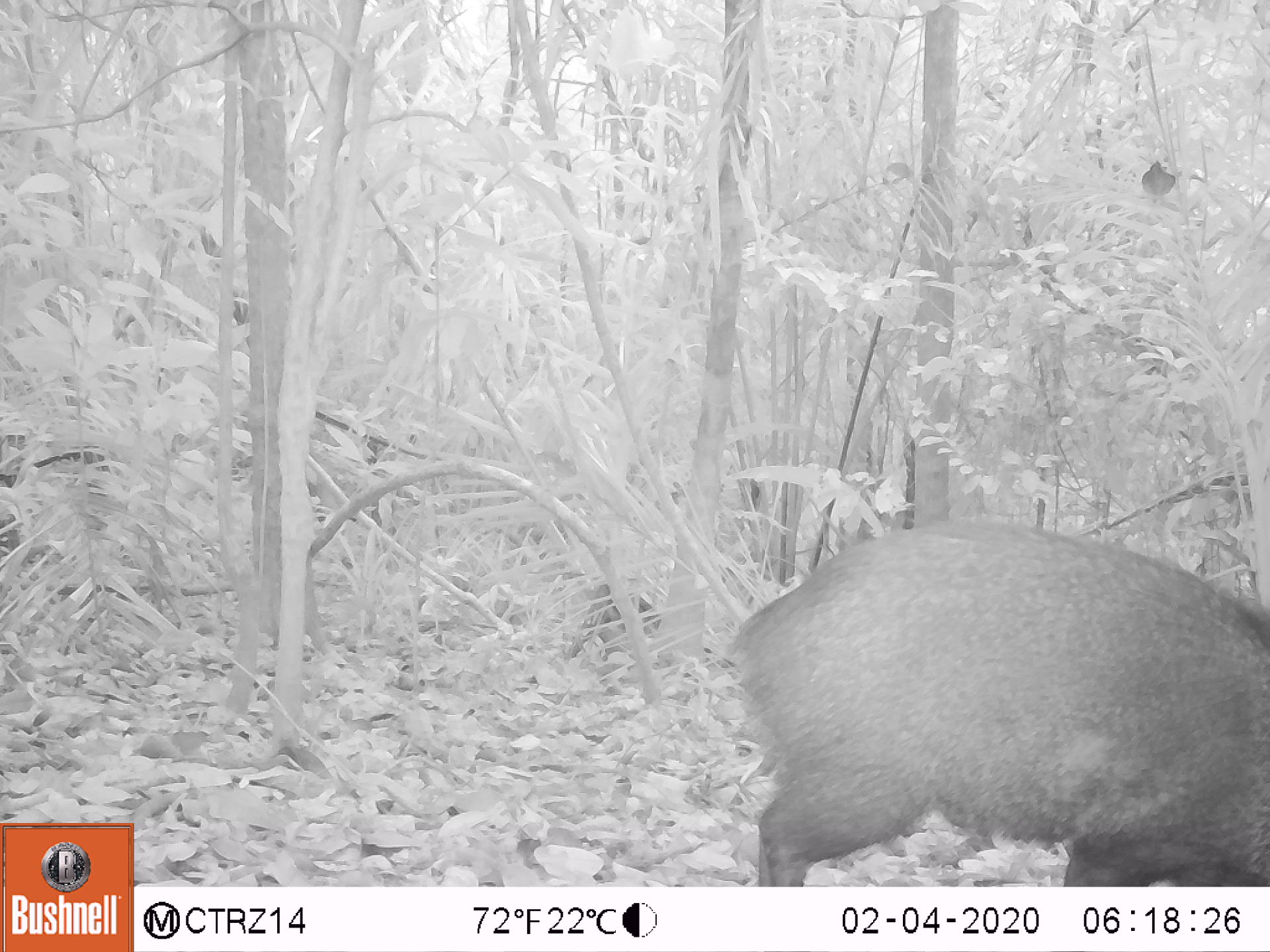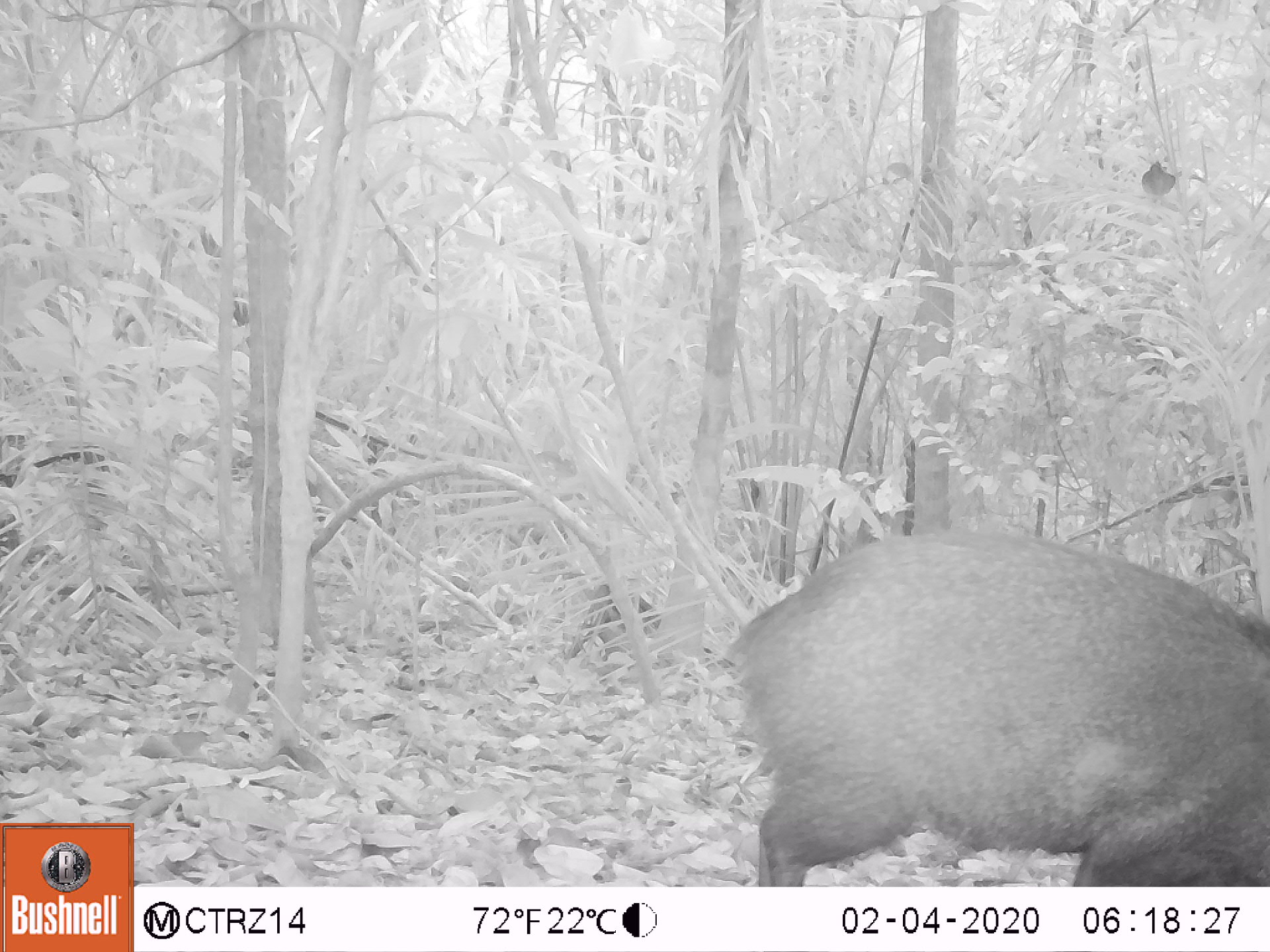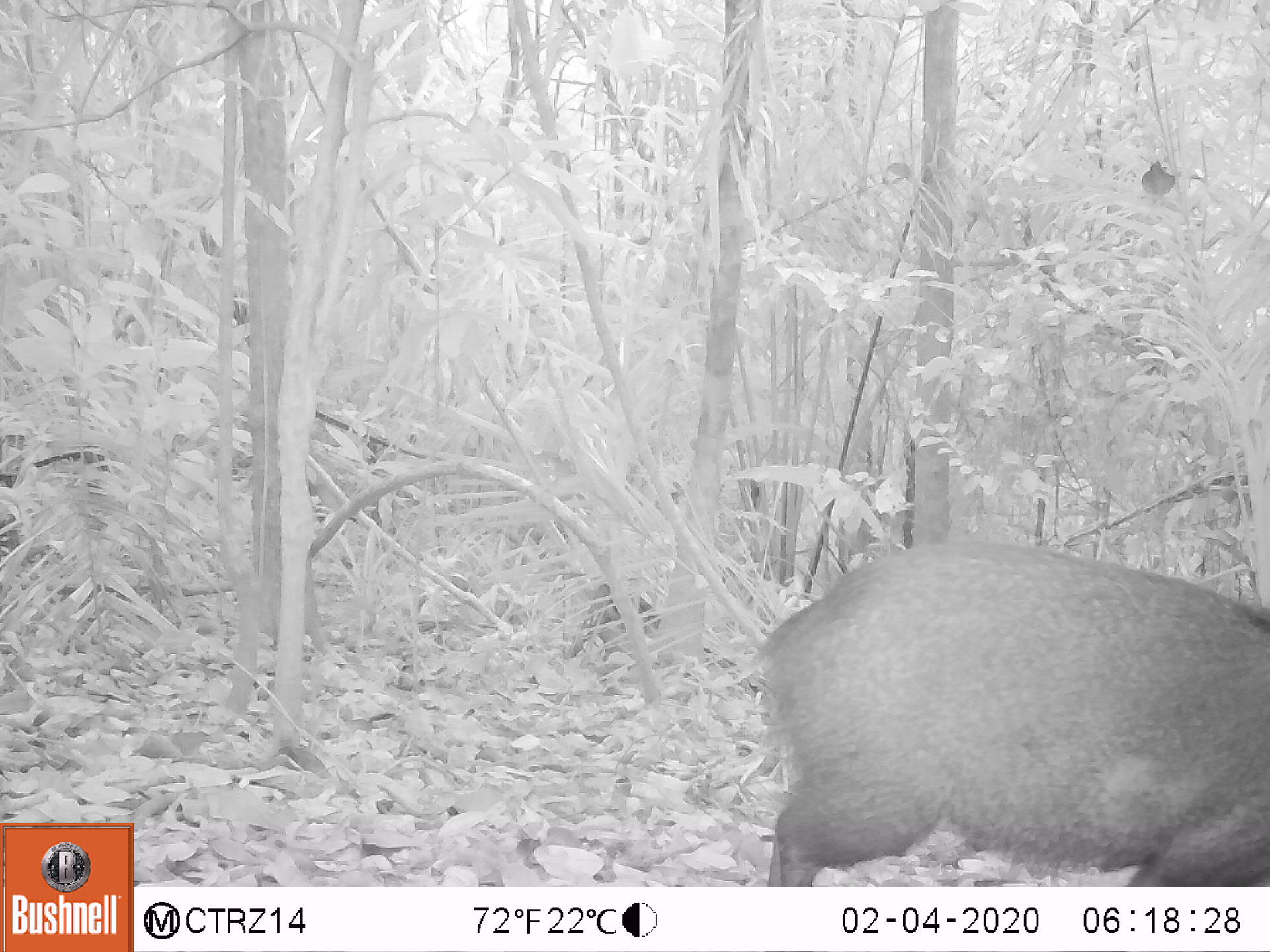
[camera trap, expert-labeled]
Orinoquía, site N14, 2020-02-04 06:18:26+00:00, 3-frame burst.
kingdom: Animalia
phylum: Chordata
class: Mammalia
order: Artiodactyla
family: Tayassuidae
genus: Pecari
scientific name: Pecari tajacu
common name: collared peccary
Collared peccary (Pecari tajacu).